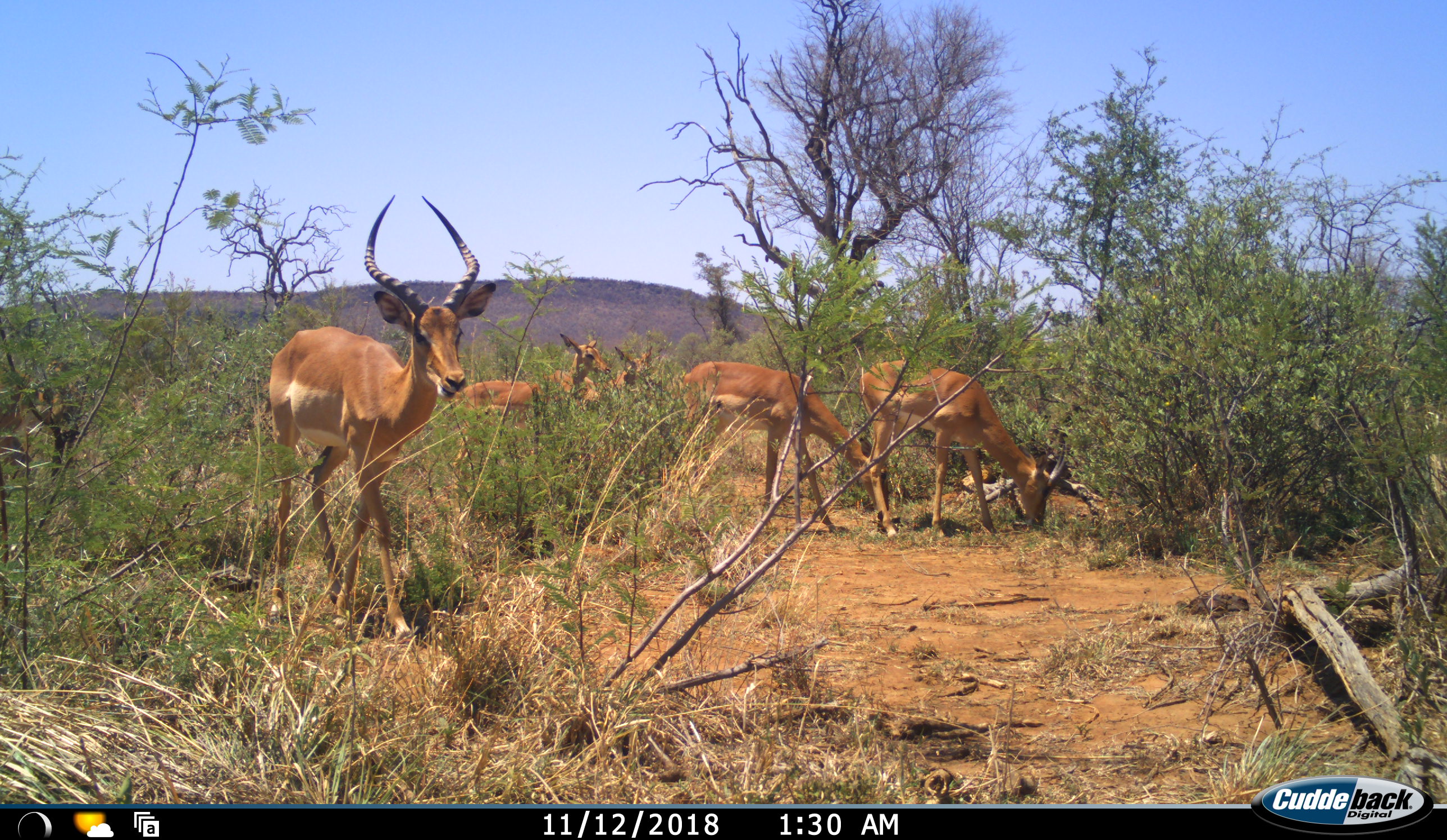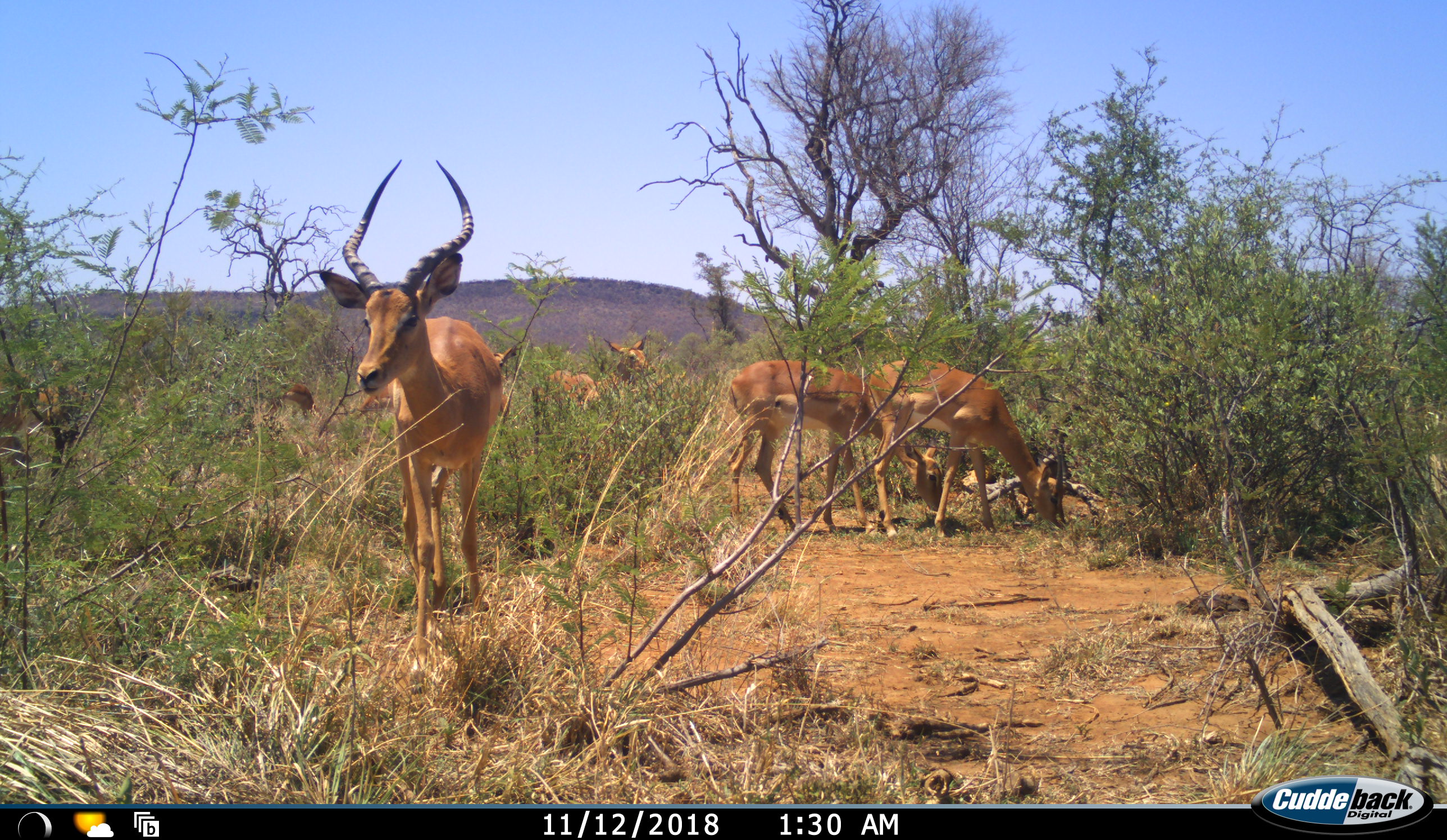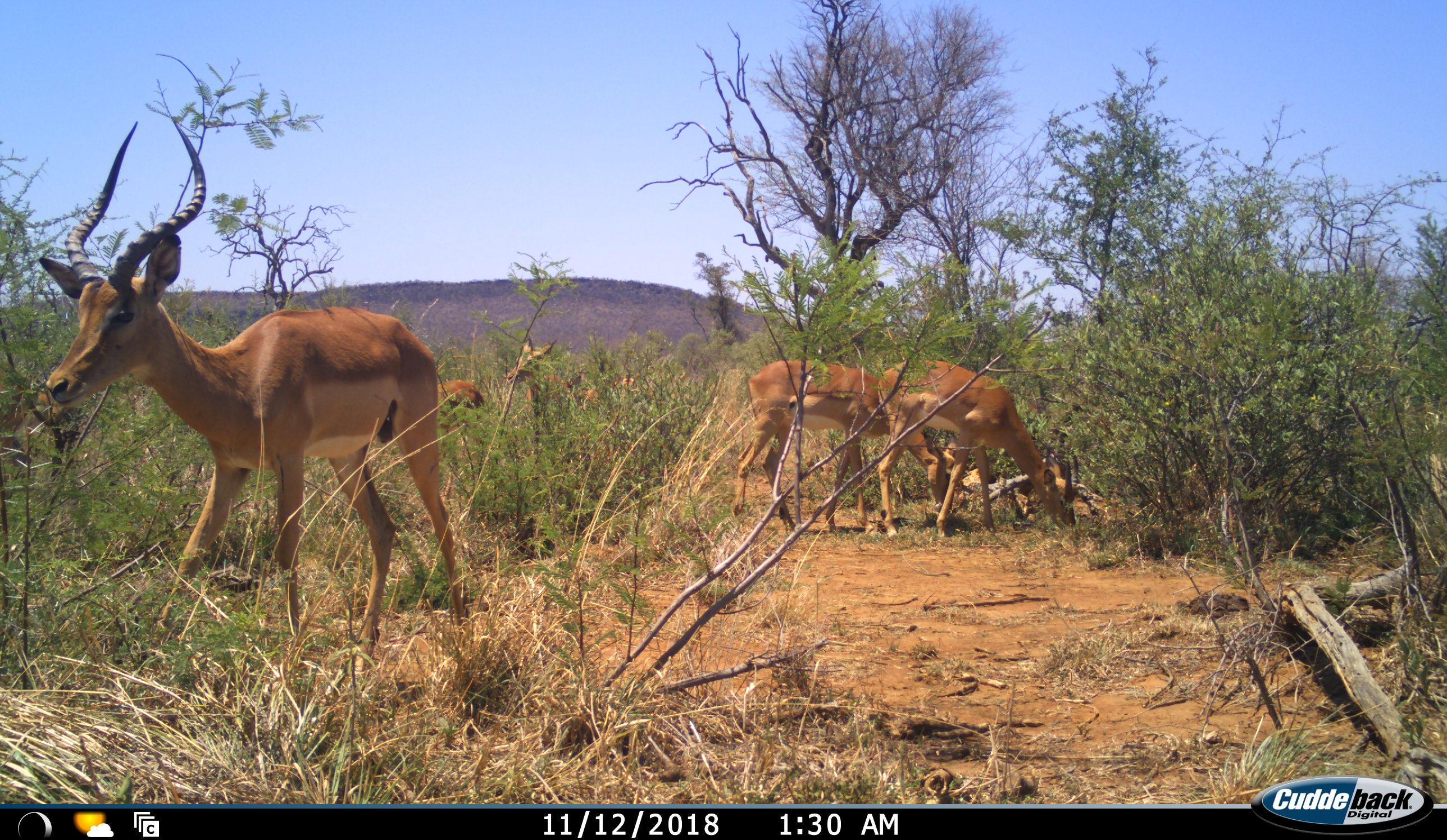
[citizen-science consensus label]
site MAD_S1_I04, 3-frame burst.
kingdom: Animalia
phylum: Chordata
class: Mammalia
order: Artiodactyla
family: Bovidae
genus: Aepyceros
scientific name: Aepyceros melampus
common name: impala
Impala (Aepyceros melampus), count 6. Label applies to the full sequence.